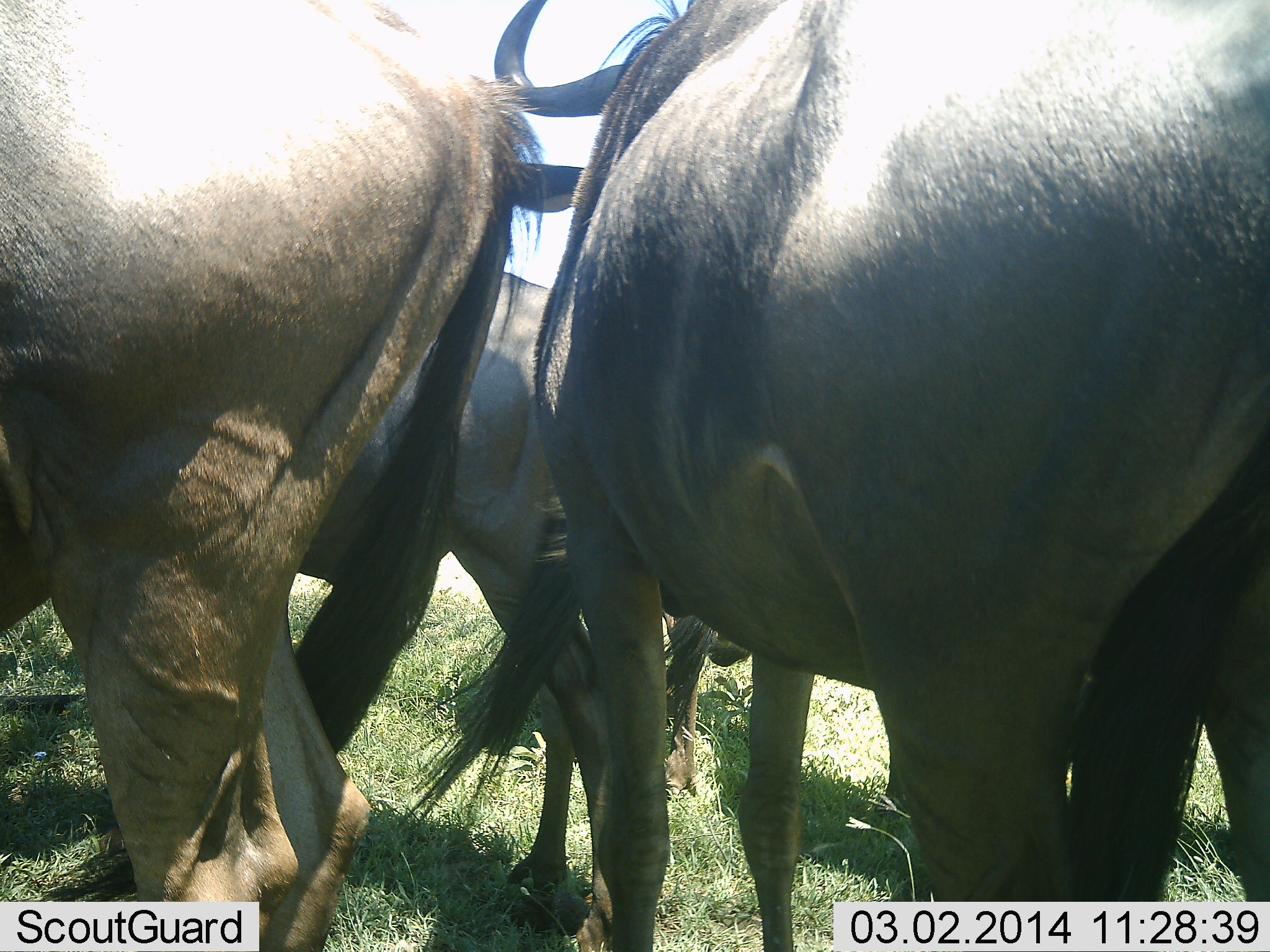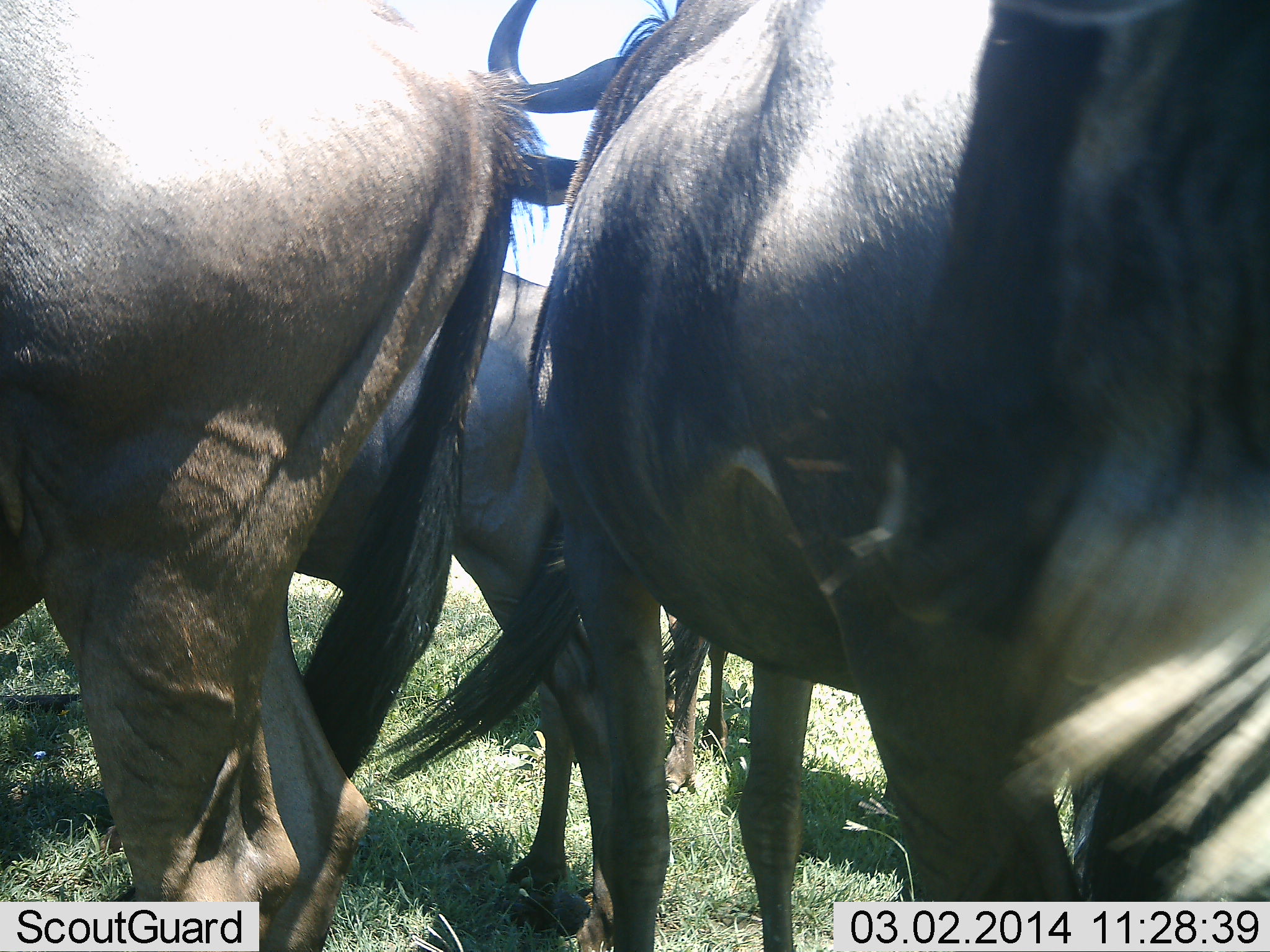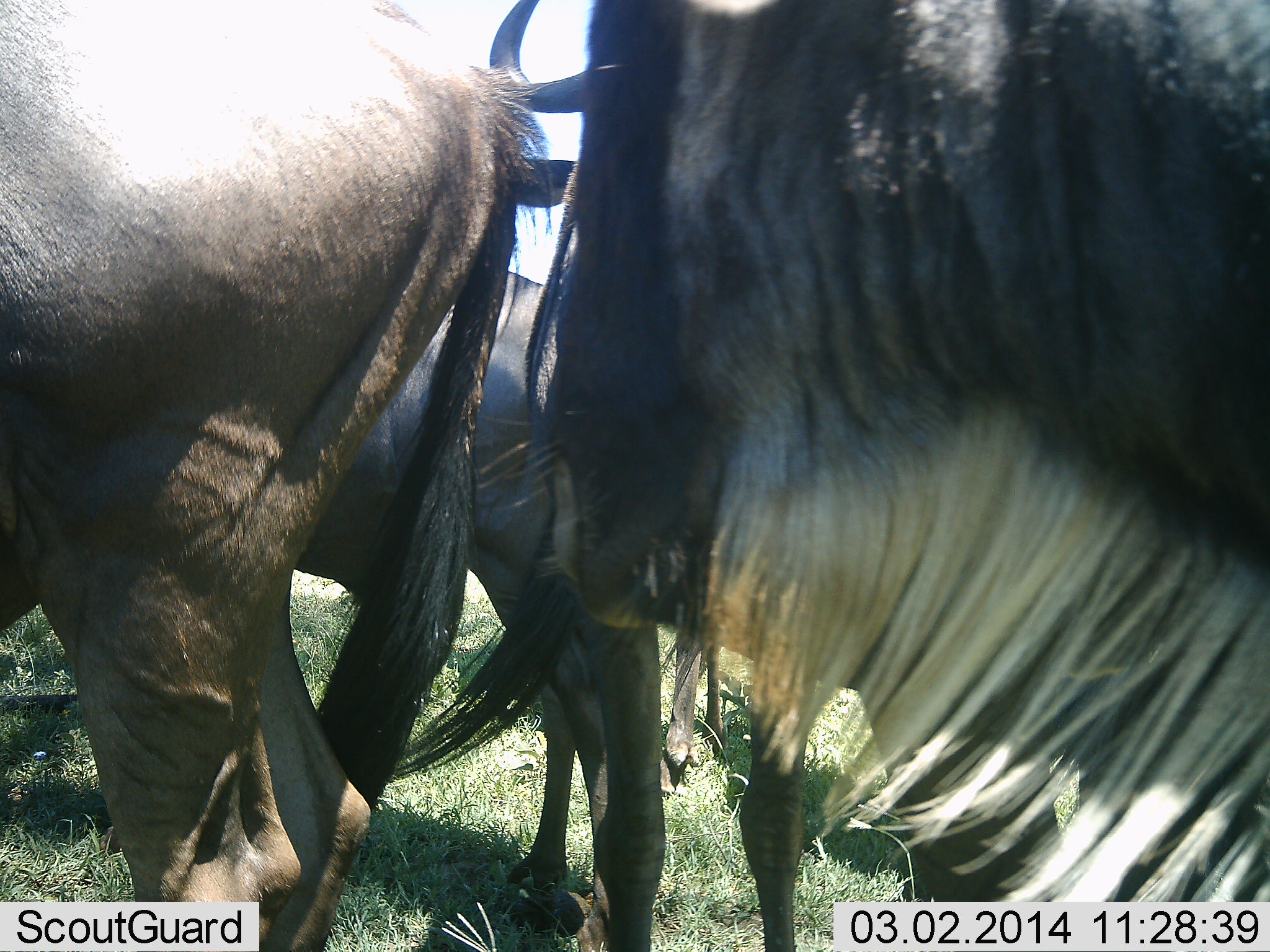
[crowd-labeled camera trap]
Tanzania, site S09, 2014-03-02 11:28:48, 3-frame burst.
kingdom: Animalia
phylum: Chordata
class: Mammalia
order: Artiodactyla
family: Bovidae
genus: Connochaetes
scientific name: Connochaetes taurinus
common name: blue wildebeest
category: wildebeest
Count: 4.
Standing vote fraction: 90%.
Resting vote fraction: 0%.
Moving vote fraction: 10%.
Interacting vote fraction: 20%.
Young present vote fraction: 0%.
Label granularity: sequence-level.